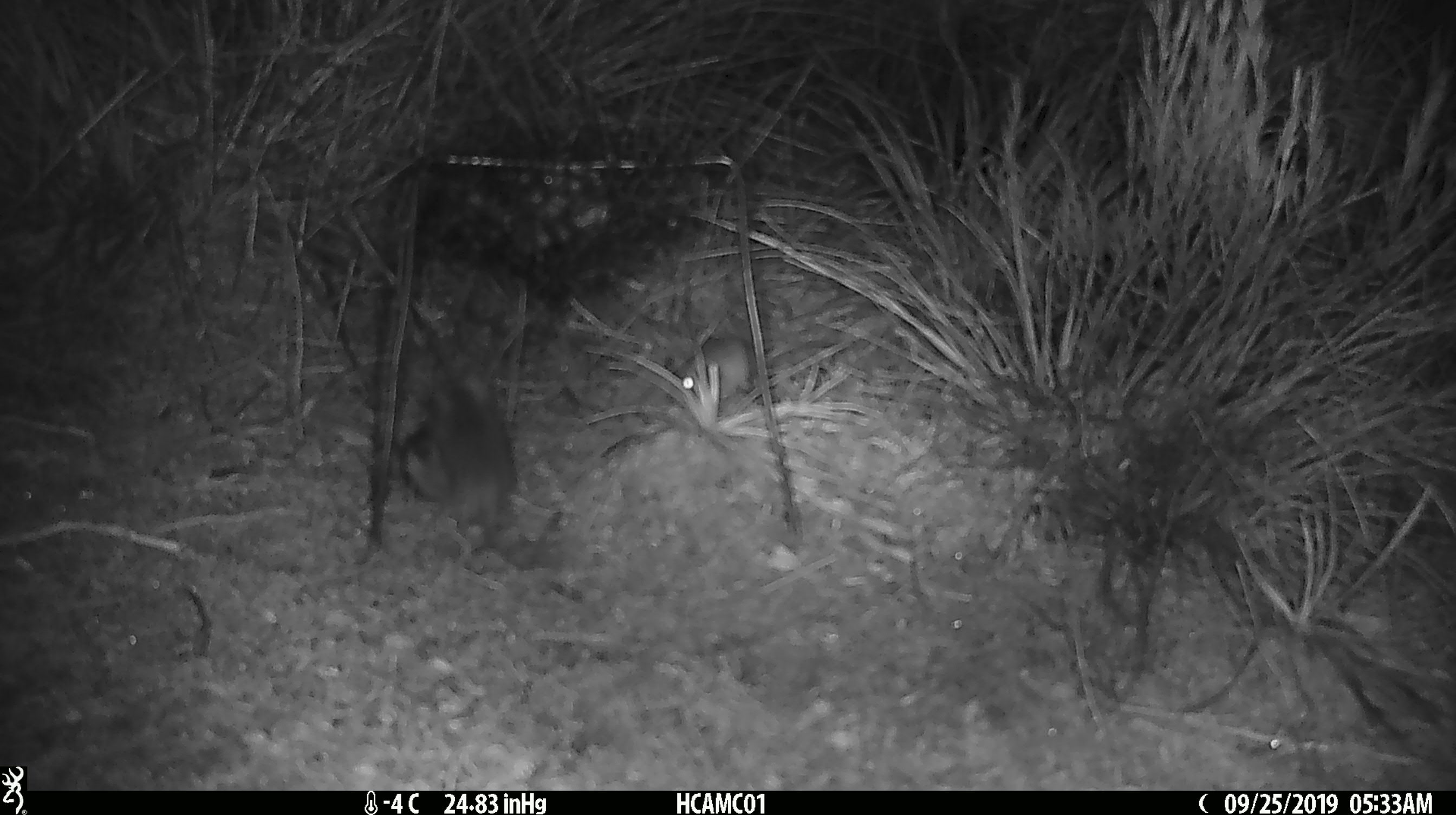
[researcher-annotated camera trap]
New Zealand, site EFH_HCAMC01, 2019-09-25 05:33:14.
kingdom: Animalia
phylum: Chordata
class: Mammalia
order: Rodentia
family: Muridae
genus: Mus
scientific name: Mus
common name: mouse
Mouse (Mus).